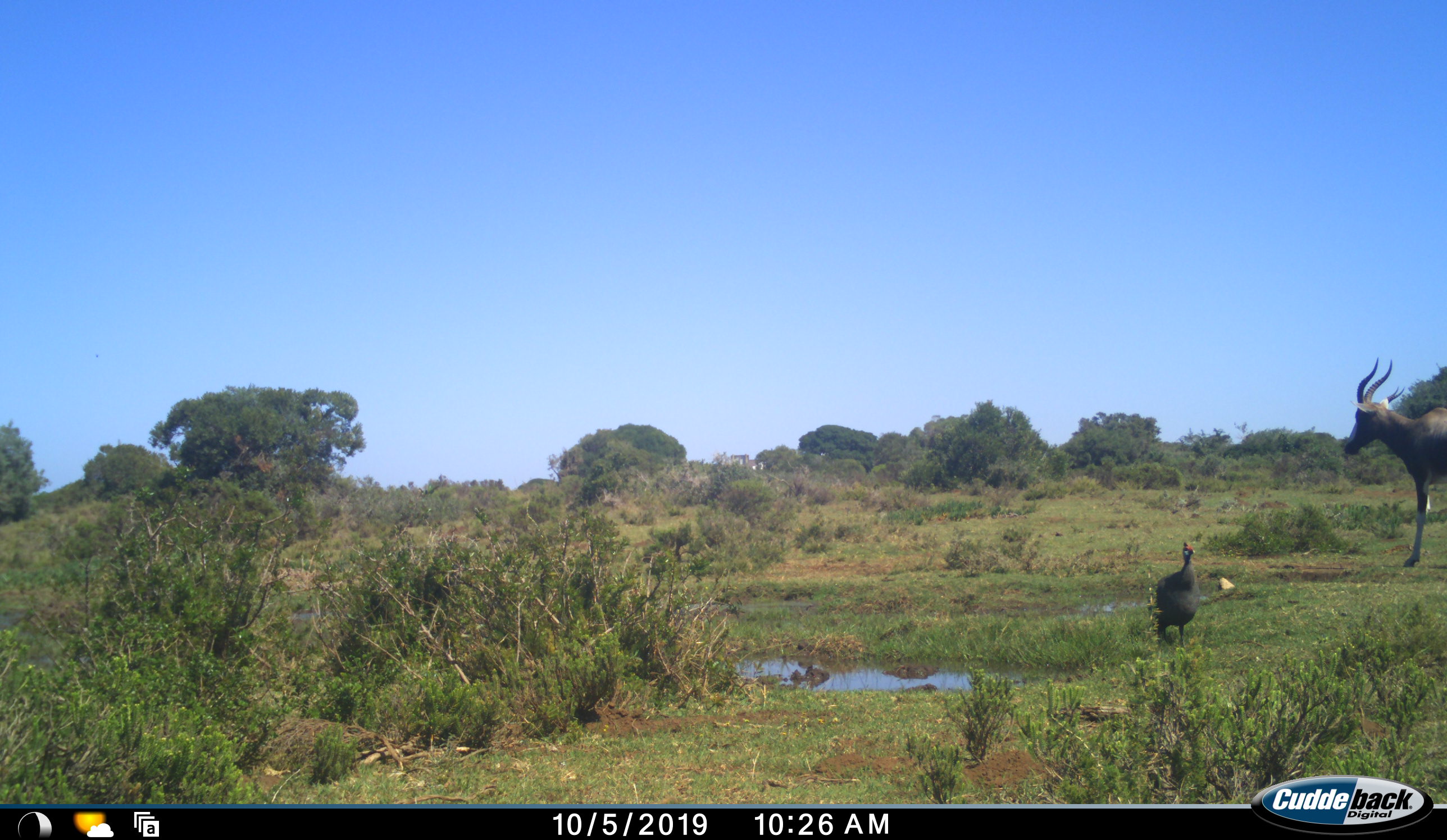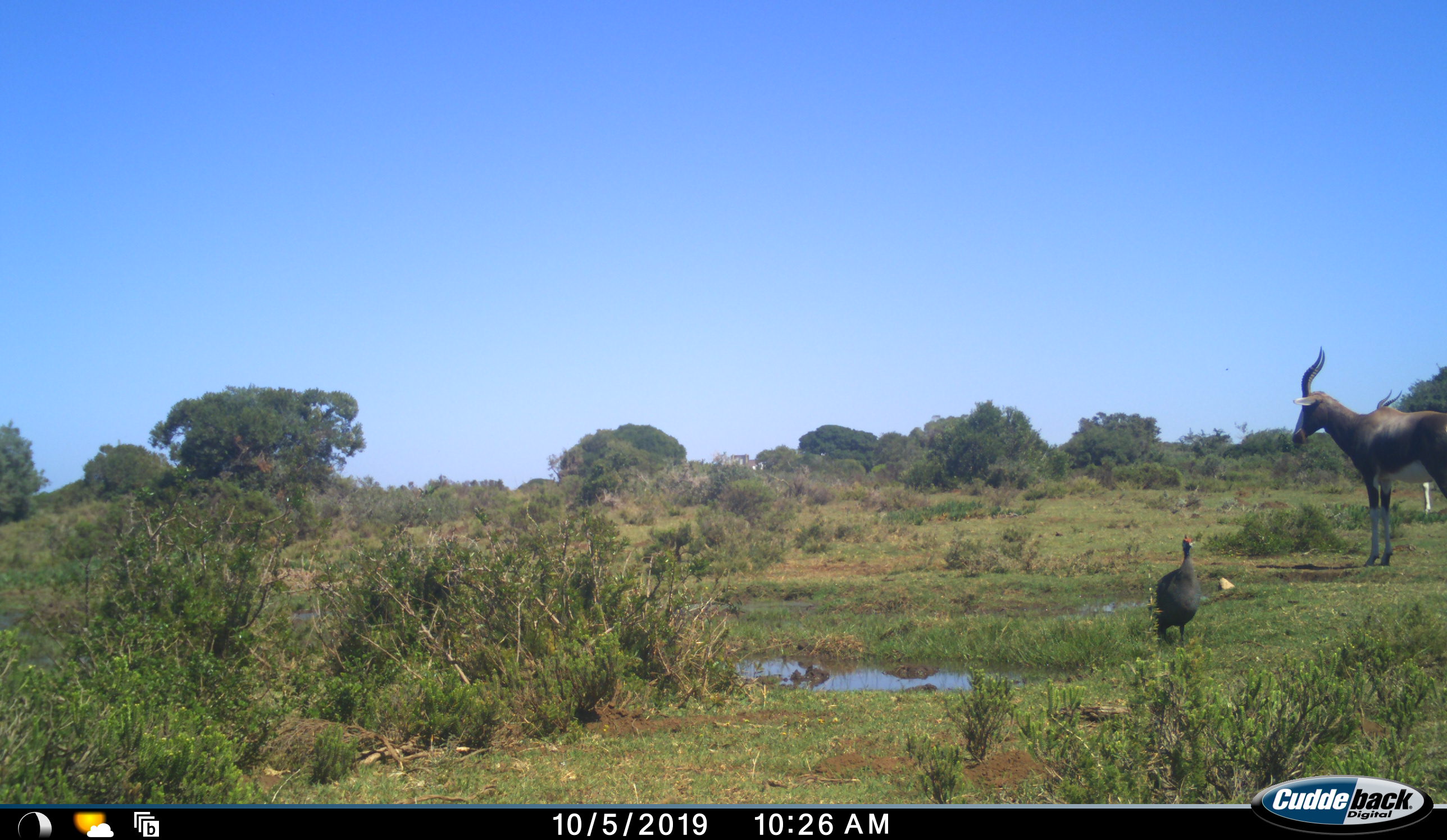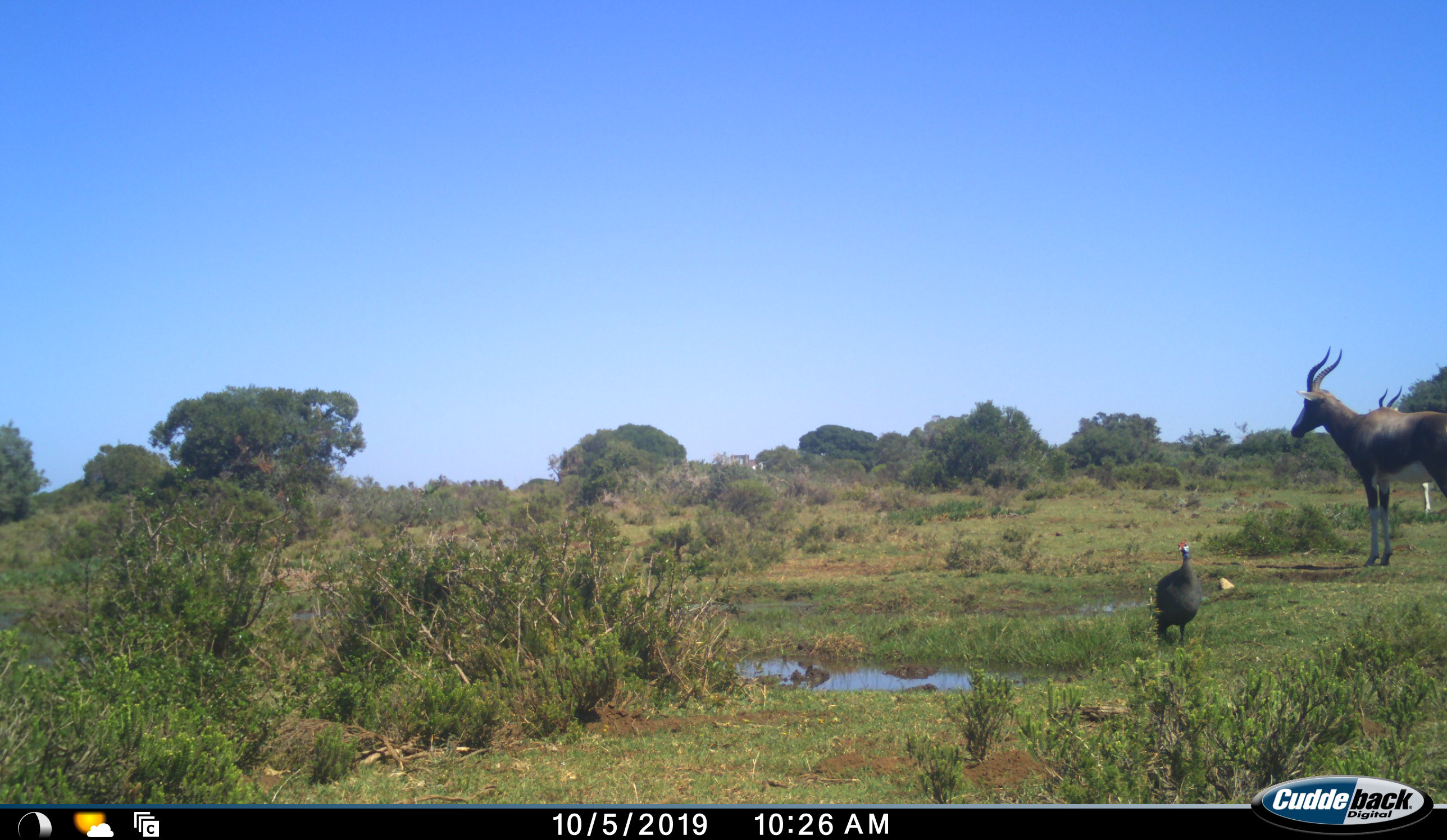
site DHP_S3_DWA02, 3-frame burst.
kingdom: Animalia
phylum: Chordata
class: Aves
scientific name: Aves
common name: bird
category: birdother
Birdother (bird) (Aves), count 1. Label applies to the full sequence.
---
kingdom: Animalia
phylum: Chordata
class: Mammalia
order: Artiodactyla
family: Bovidae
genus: Damaliscus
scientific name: Damaliscus pygargus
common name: bontebok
Bontebok (Damaliscus pygargus), count 2. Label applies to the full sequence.